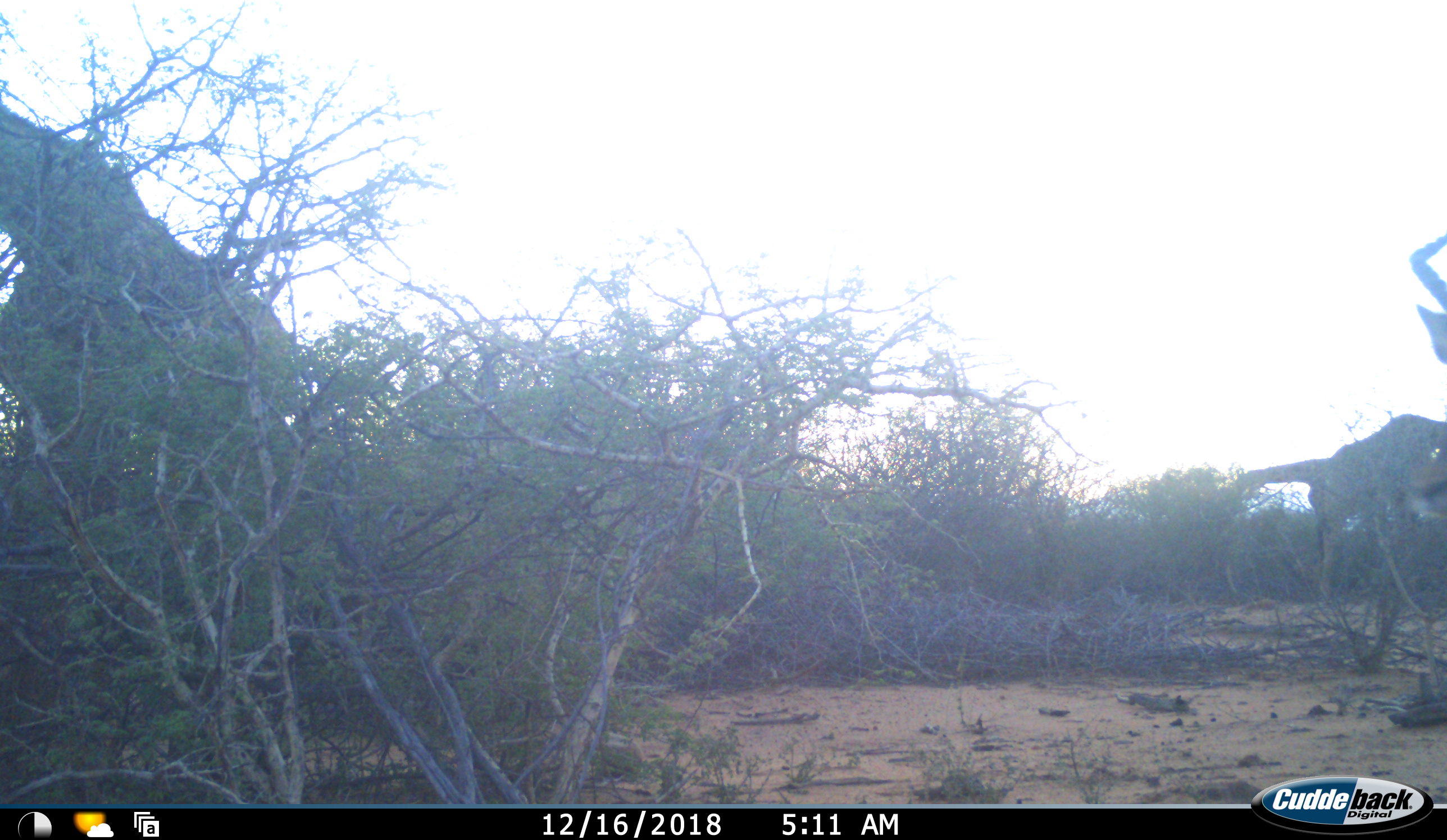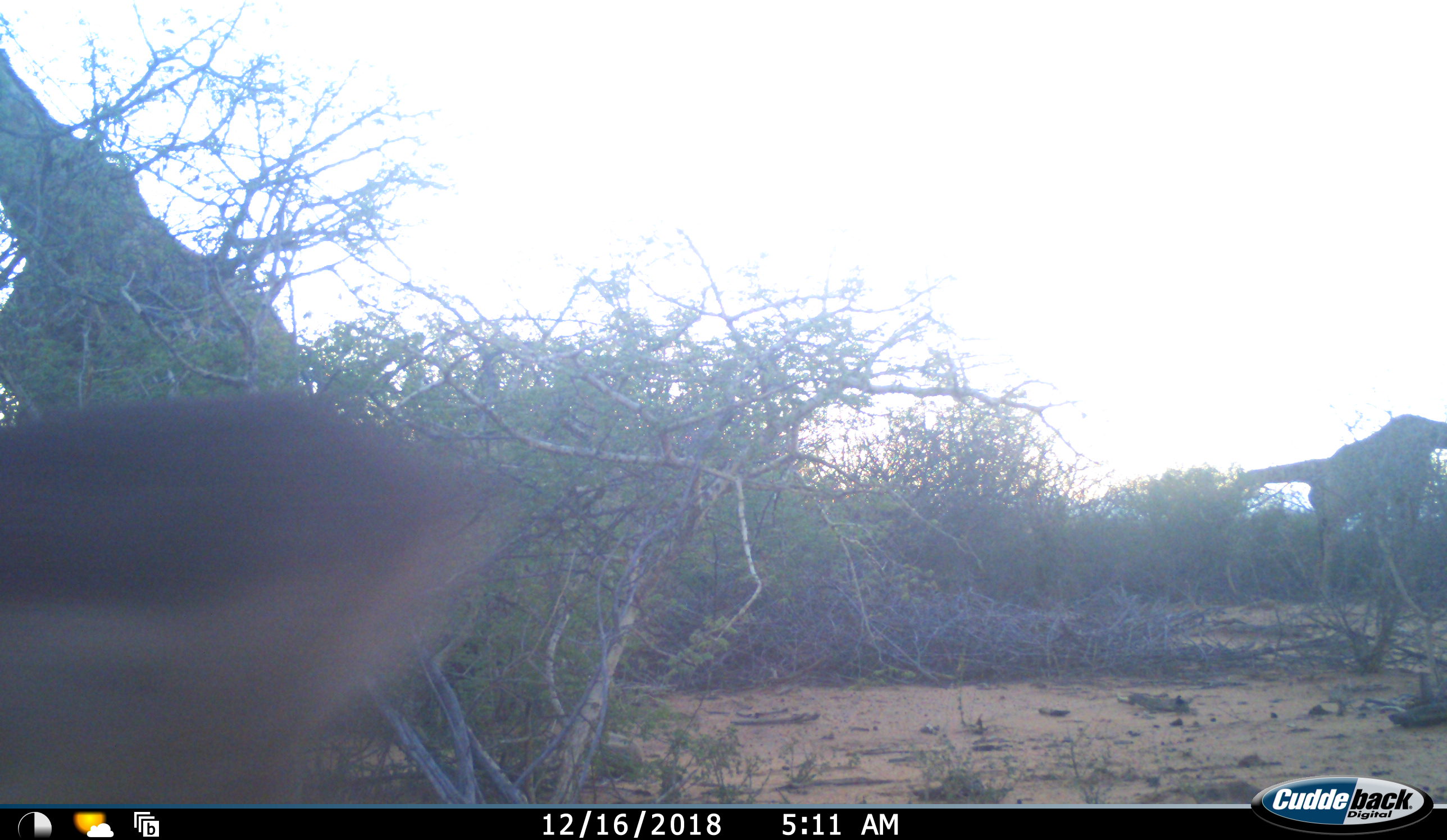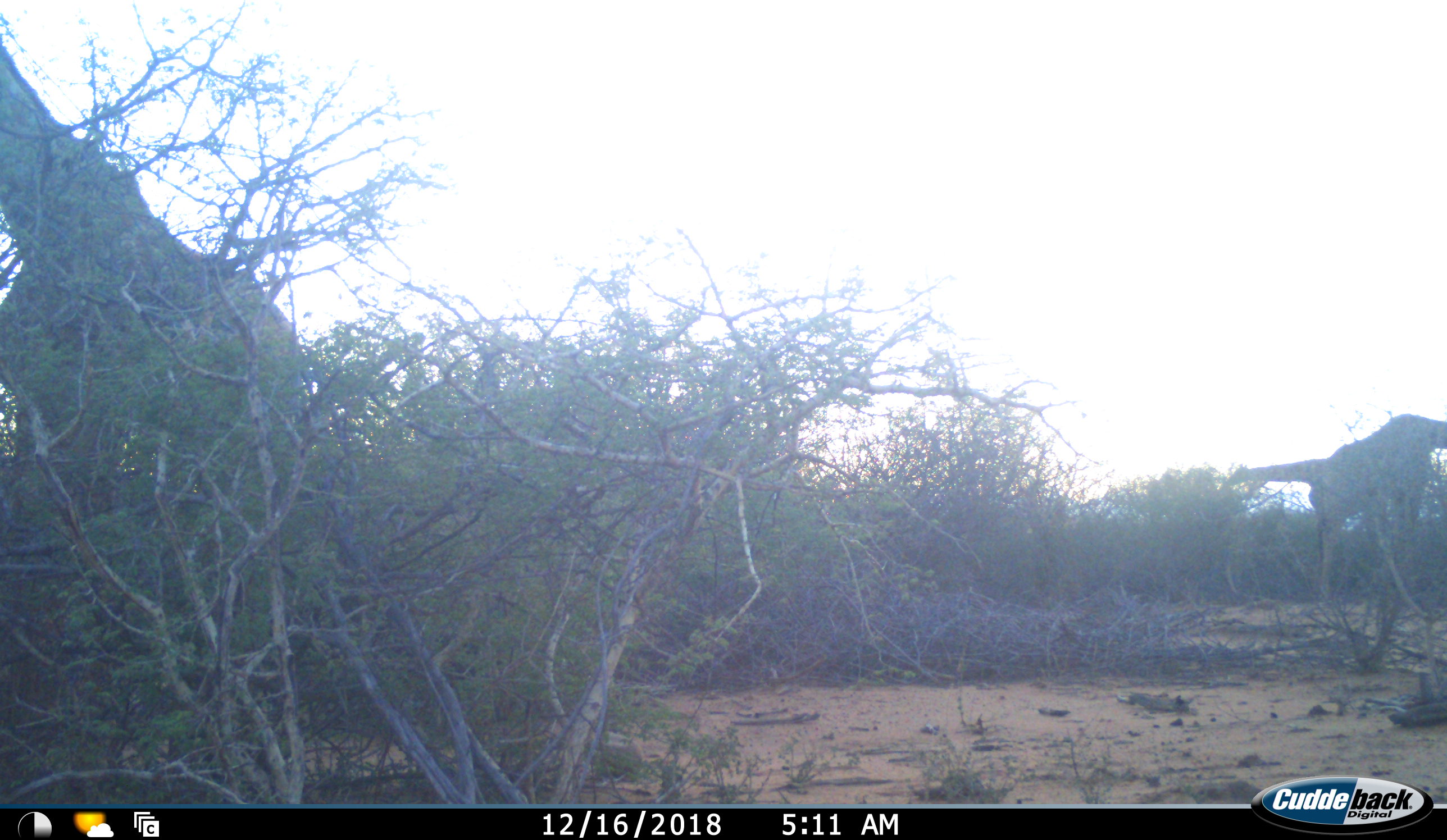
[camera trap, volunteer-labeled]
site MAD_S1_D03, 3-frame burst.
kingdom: Animalia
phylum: Chordata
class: Mammalia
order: Artiodactyla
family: Giraffidae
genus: Giraffa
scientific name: Giraffa camelopardalis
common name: giraffe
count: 3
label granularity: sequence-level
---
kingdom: Animalia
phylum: Chordata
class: Mammalia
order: Artiodactyla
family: Bovidae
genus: Aepyceros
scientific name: Aepyceros melampus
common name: impala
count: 2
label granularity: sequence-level